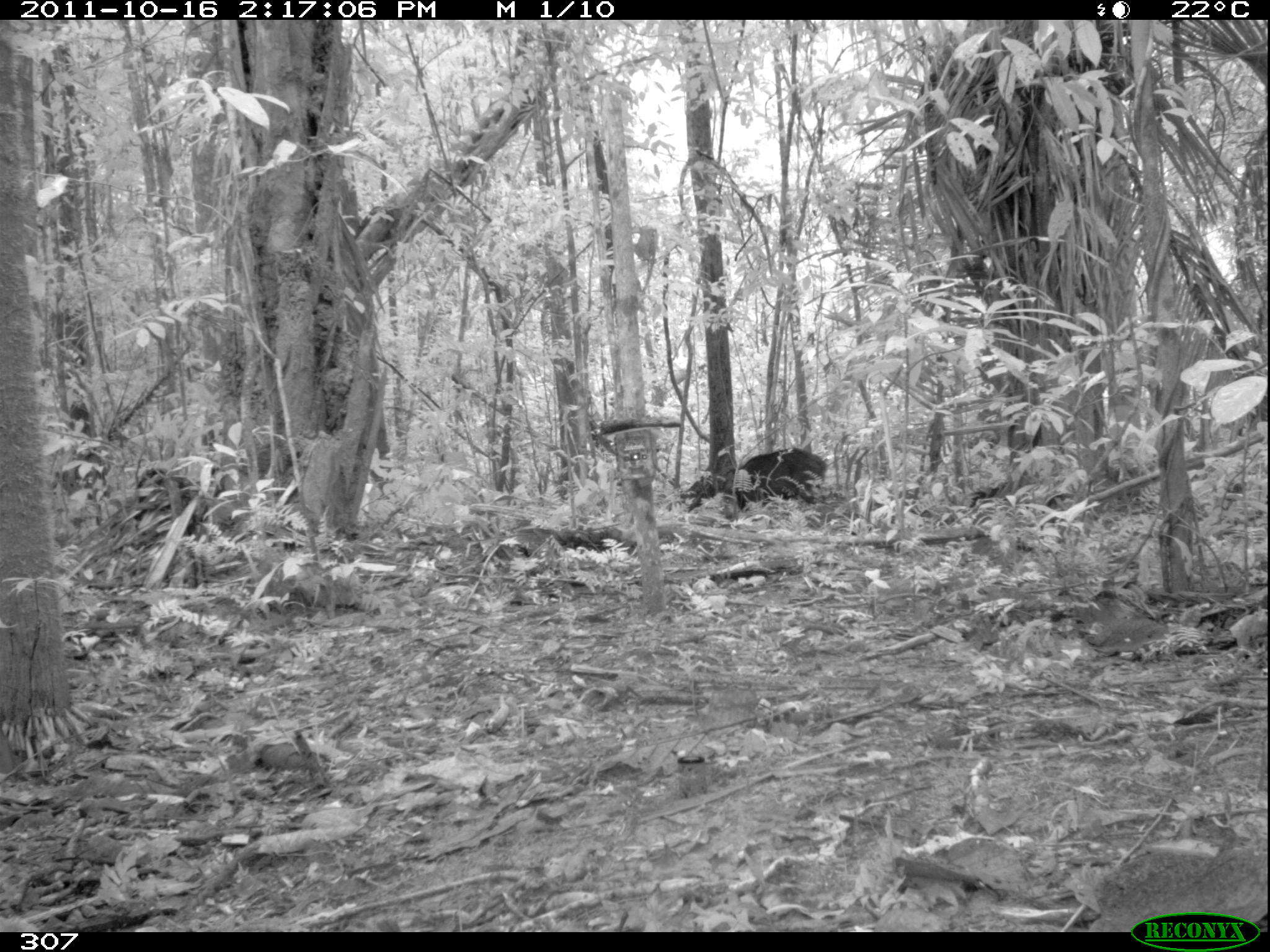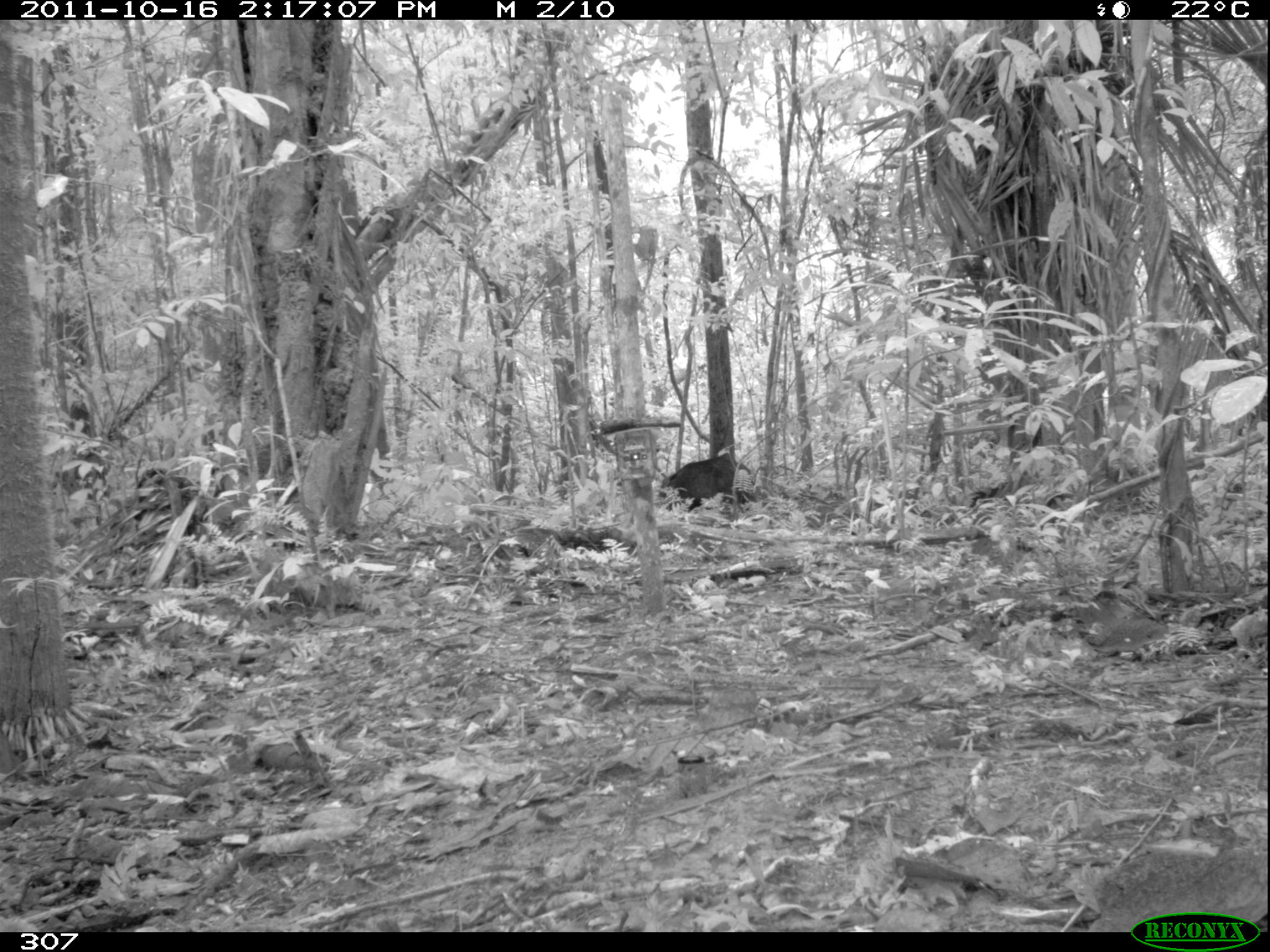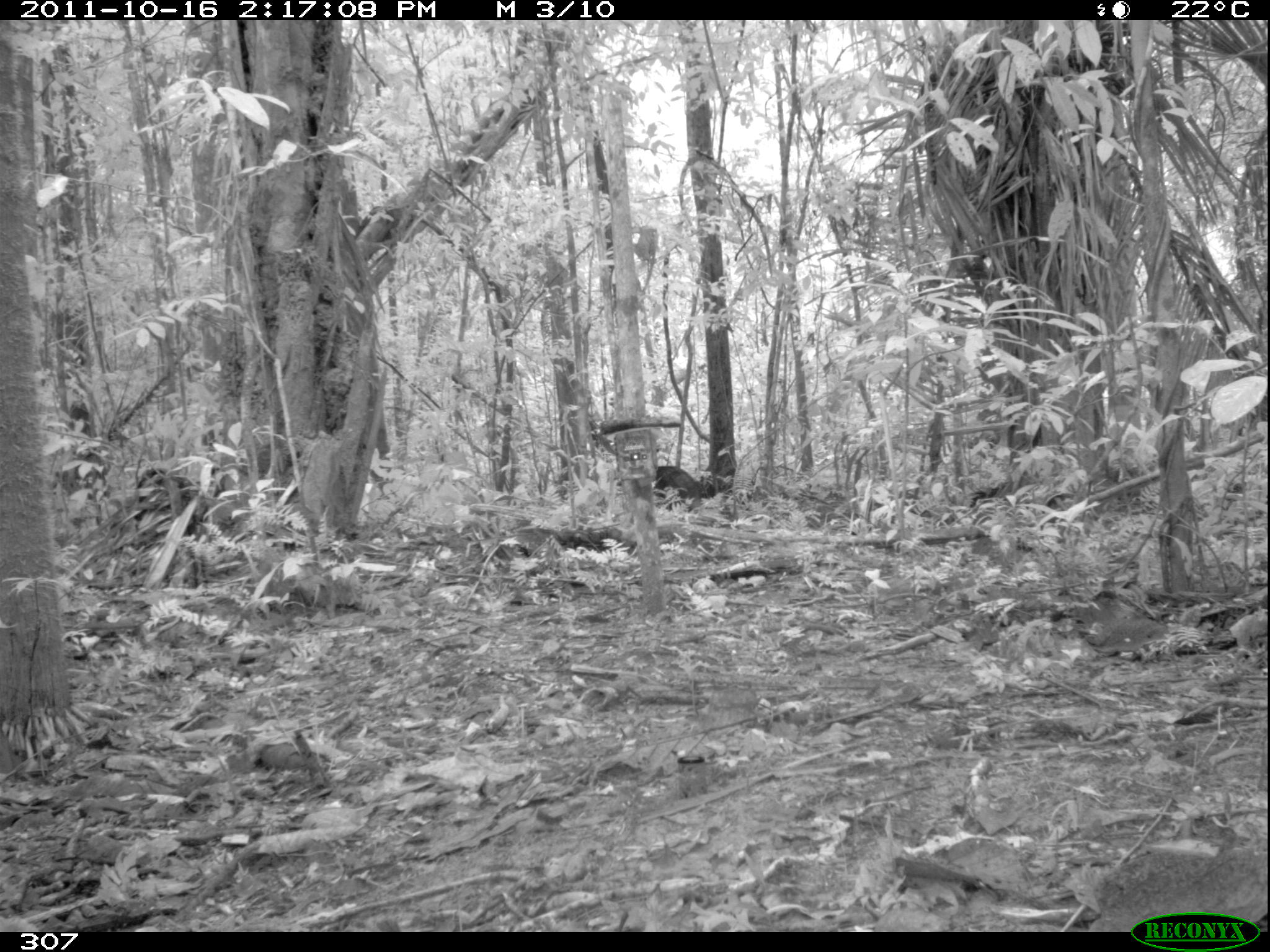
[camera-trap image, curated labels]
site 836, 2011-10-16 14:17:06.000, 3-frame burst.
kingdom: Animalia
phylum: Chordata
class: Mammalia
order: Artiodactyla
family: Tayassuidae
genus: Tayassu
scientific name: Tayassu pecari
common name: white-lipped peccary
Tayassu pecari (white-lipped peccary).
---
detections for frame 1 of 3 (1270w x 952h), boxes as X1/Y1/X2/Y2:
tayassu pecari: 733/448/828/514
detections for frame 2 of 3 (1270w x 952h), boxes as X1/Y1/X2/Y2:
tayassu pecari: 656/459/749/509